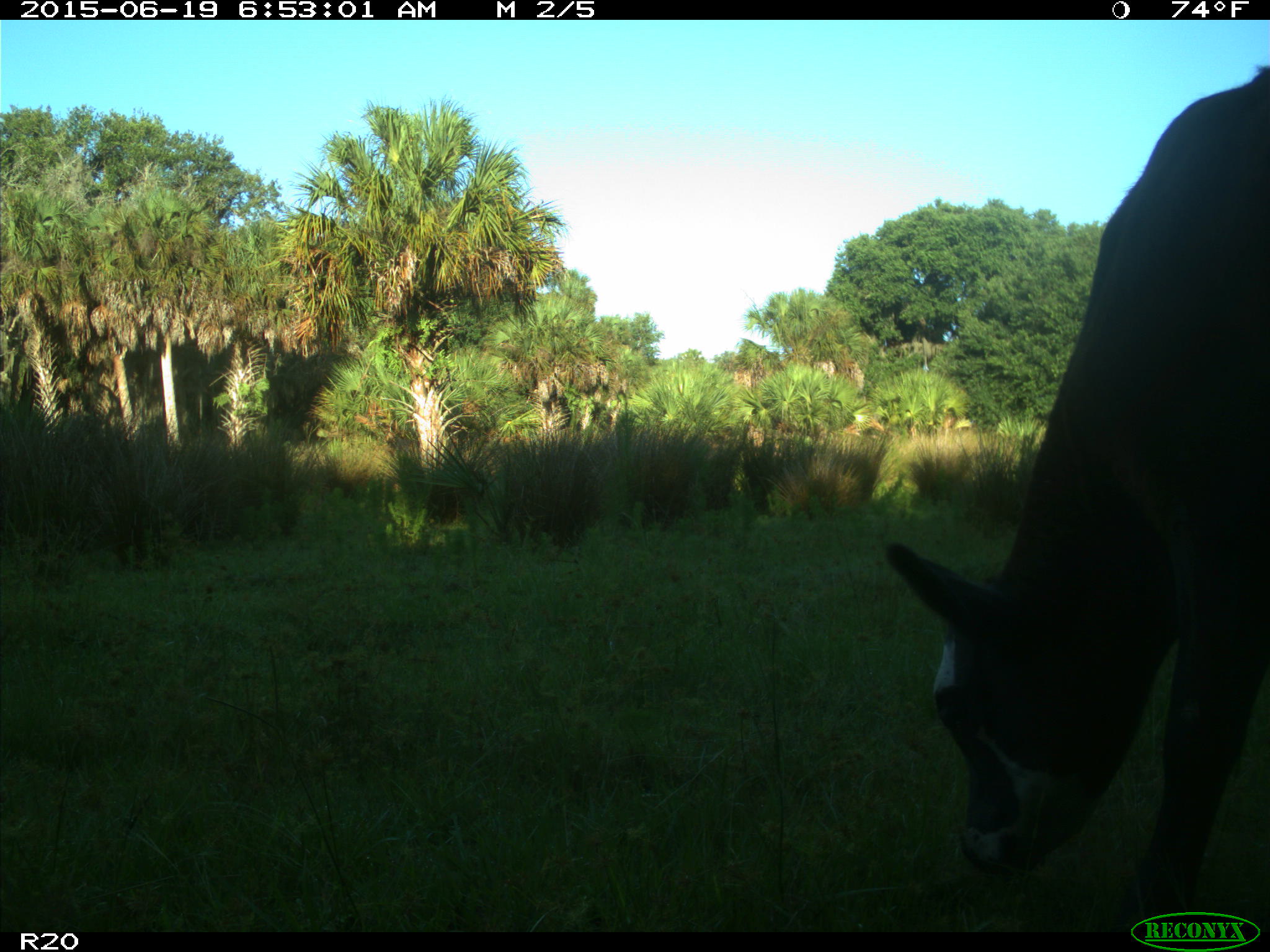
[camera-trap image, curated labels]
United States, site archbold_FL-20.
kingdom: Animalia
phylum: Chordata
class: Mammalia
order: Artiodactyla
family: Bovidae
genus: Bos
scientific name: Bos taurus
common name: domestic cow